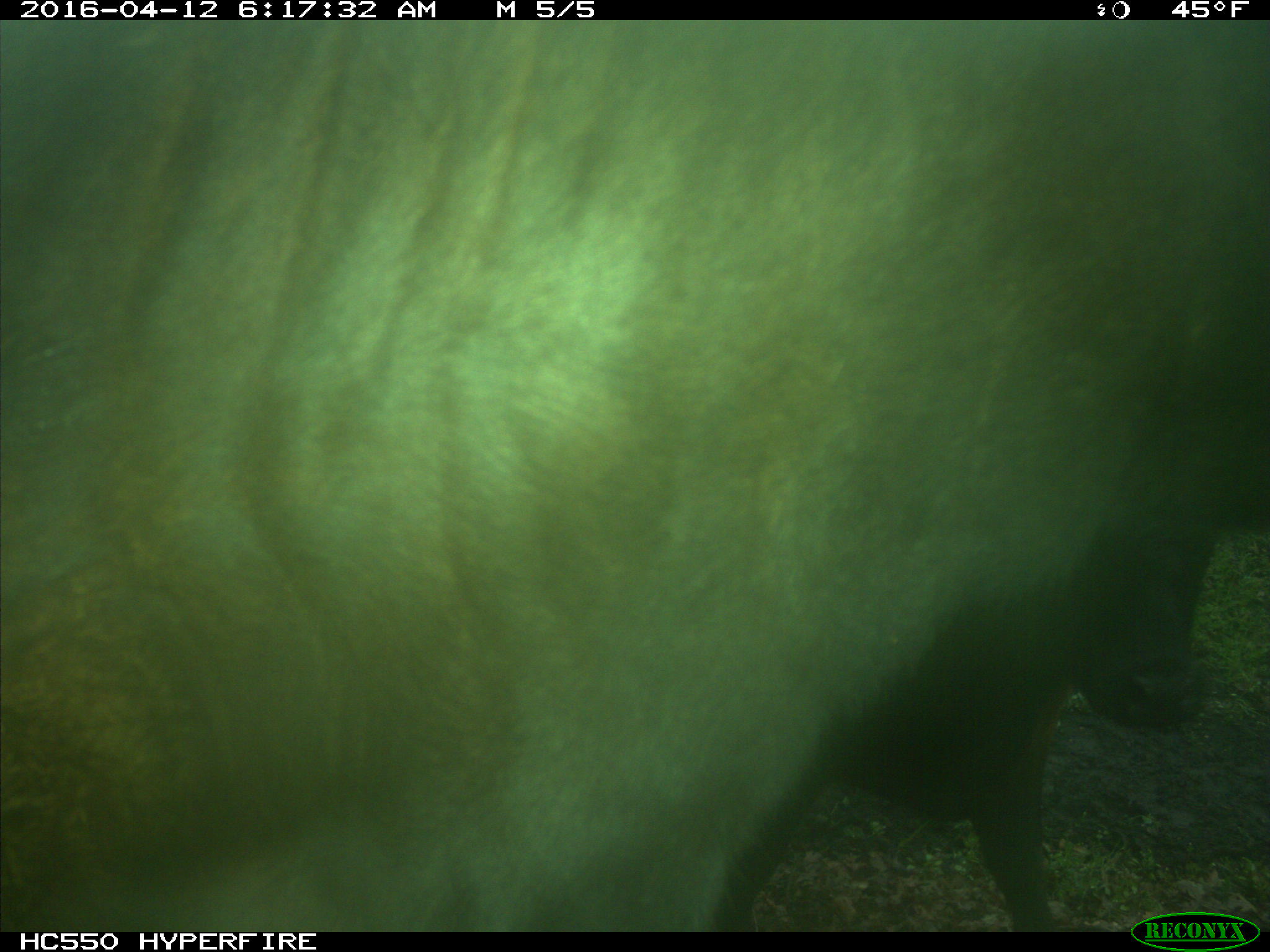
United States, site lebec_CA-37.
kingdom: Animalia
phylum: Chordata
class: Mammalia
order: Artiodactyla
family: Bovidae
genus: Bos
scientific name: Bos taurus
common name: domestic cow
Bos taurus (domestic cow).